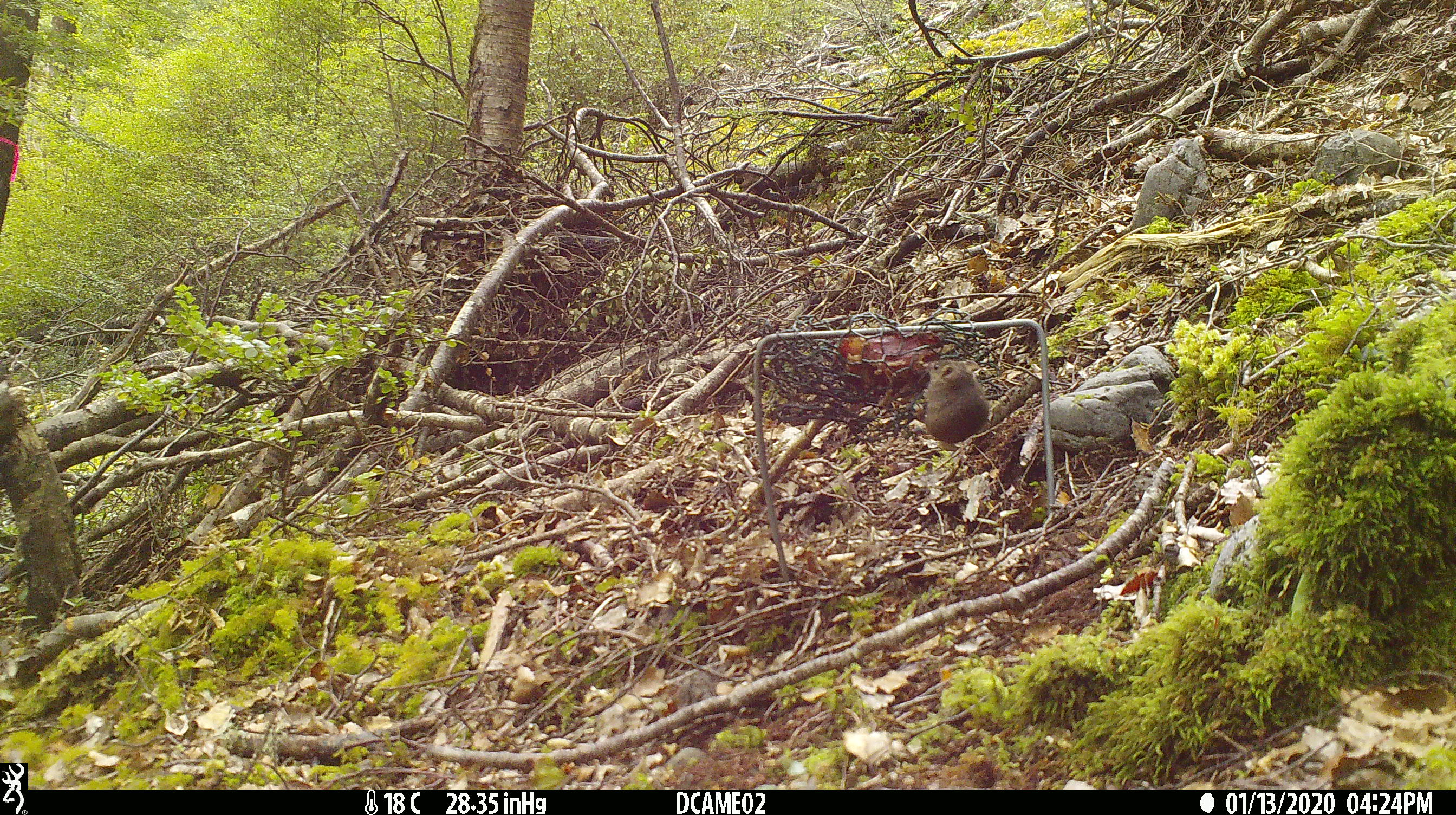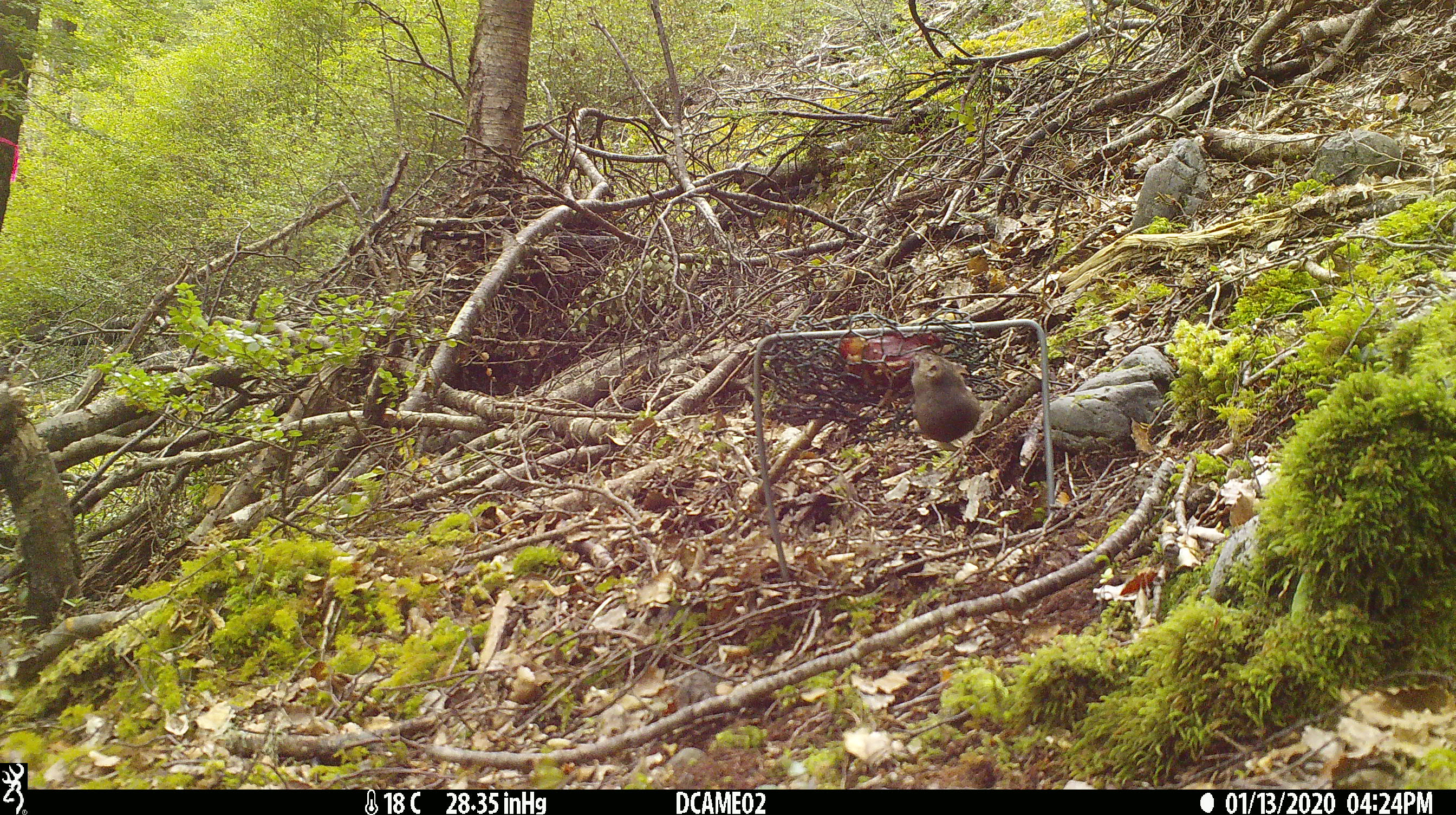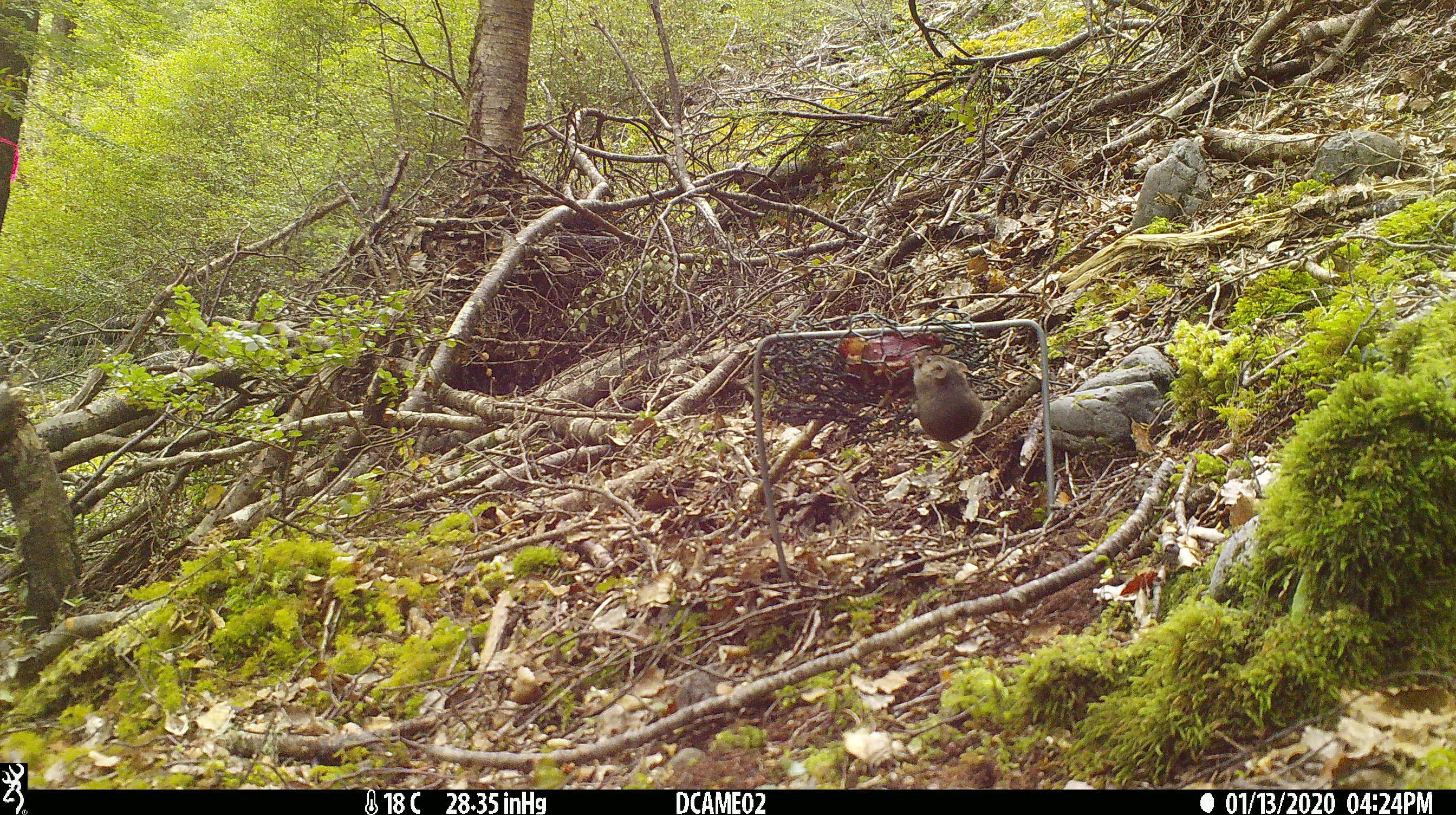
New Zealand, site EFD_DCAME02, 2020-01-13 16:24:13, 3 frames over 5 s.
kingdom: Animalia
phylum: Chordata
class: Mammalia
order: Rodentia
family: Muridae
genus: Mus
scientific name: Mus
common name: mouse